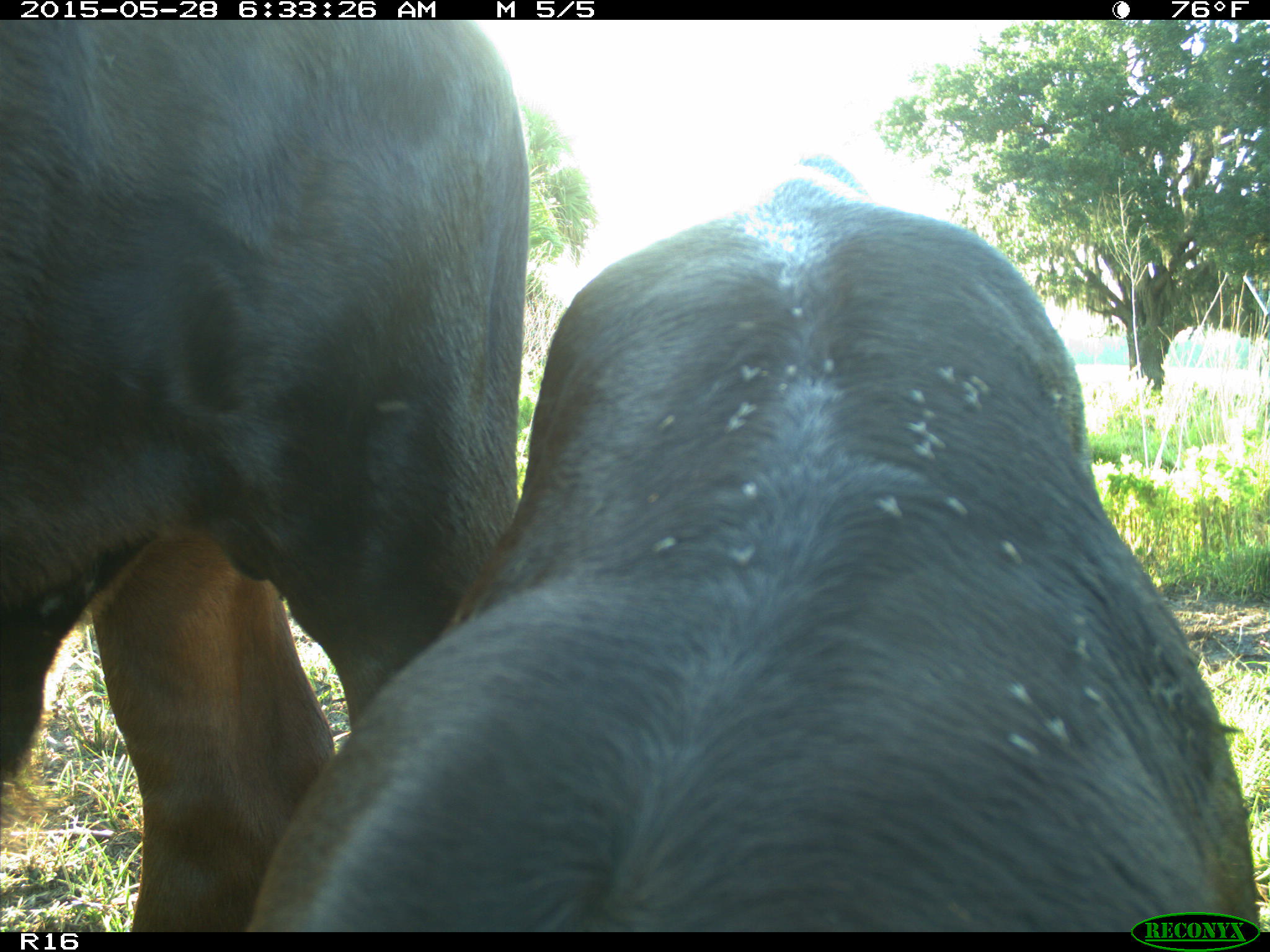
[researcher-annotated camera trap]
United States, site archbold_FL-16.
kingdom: Animalia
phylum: Chordata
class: Mammalia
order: Artiodactyla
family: Bovidae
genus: Bos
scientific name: Bos taurus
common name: domestic cow